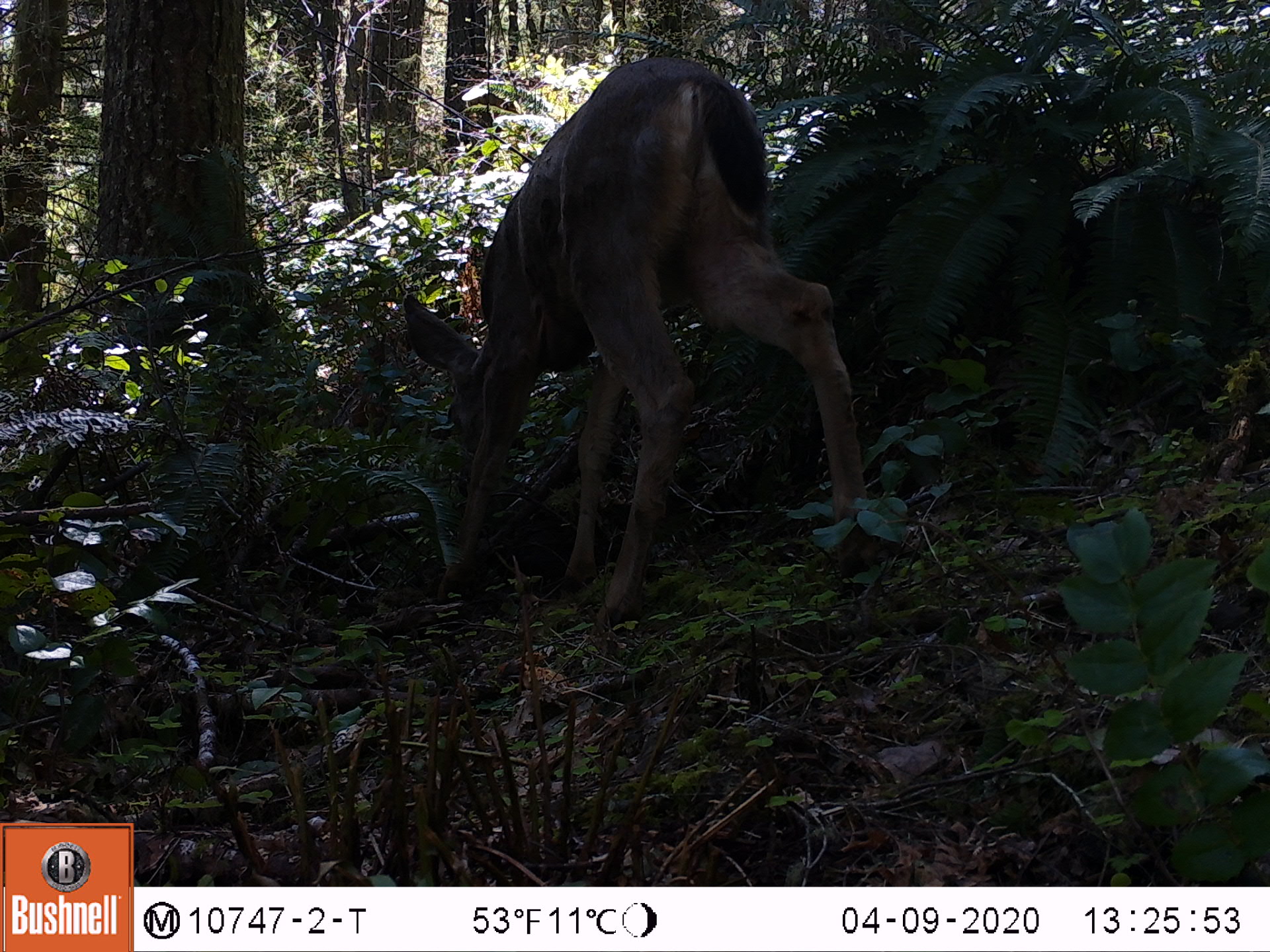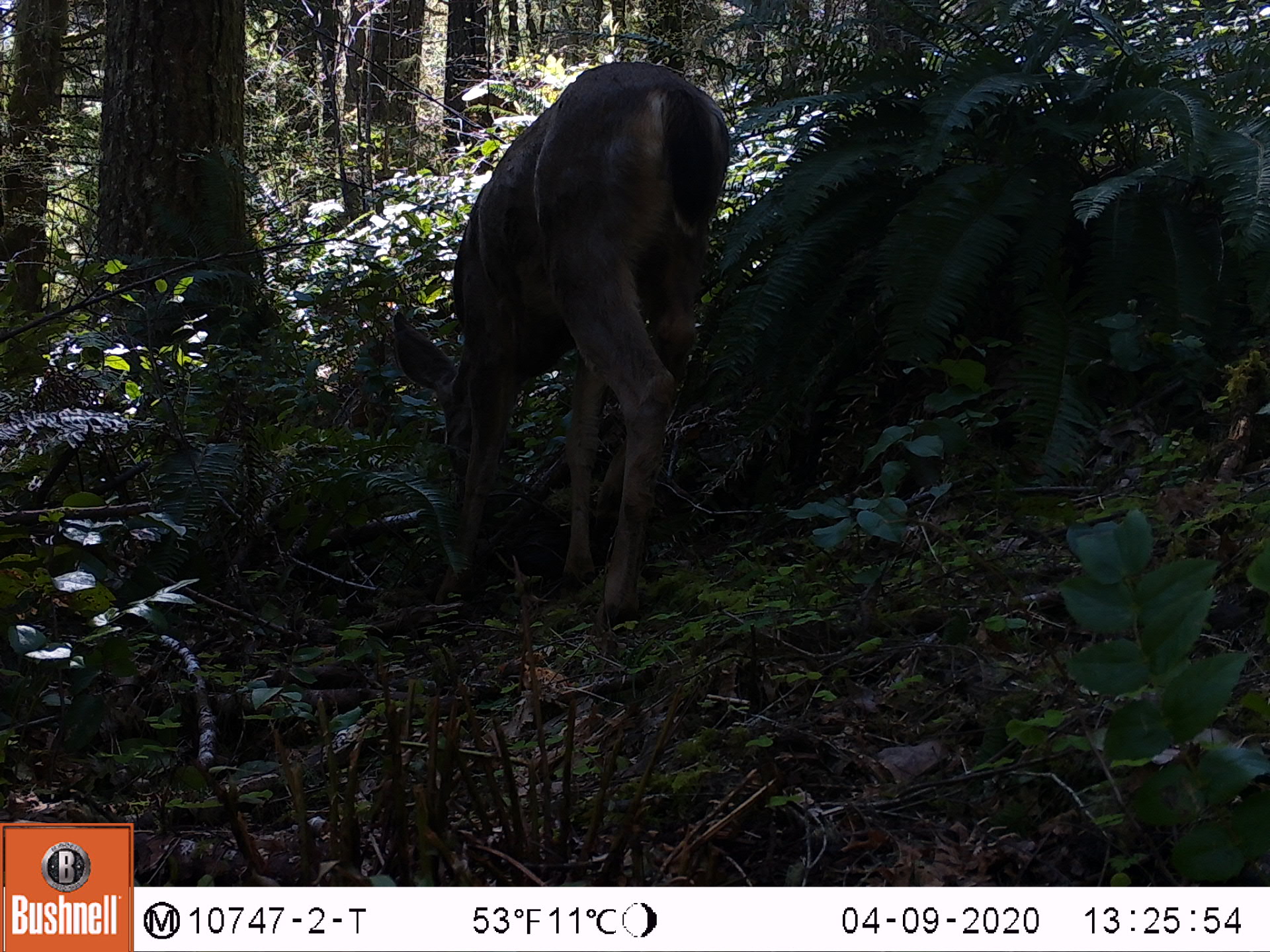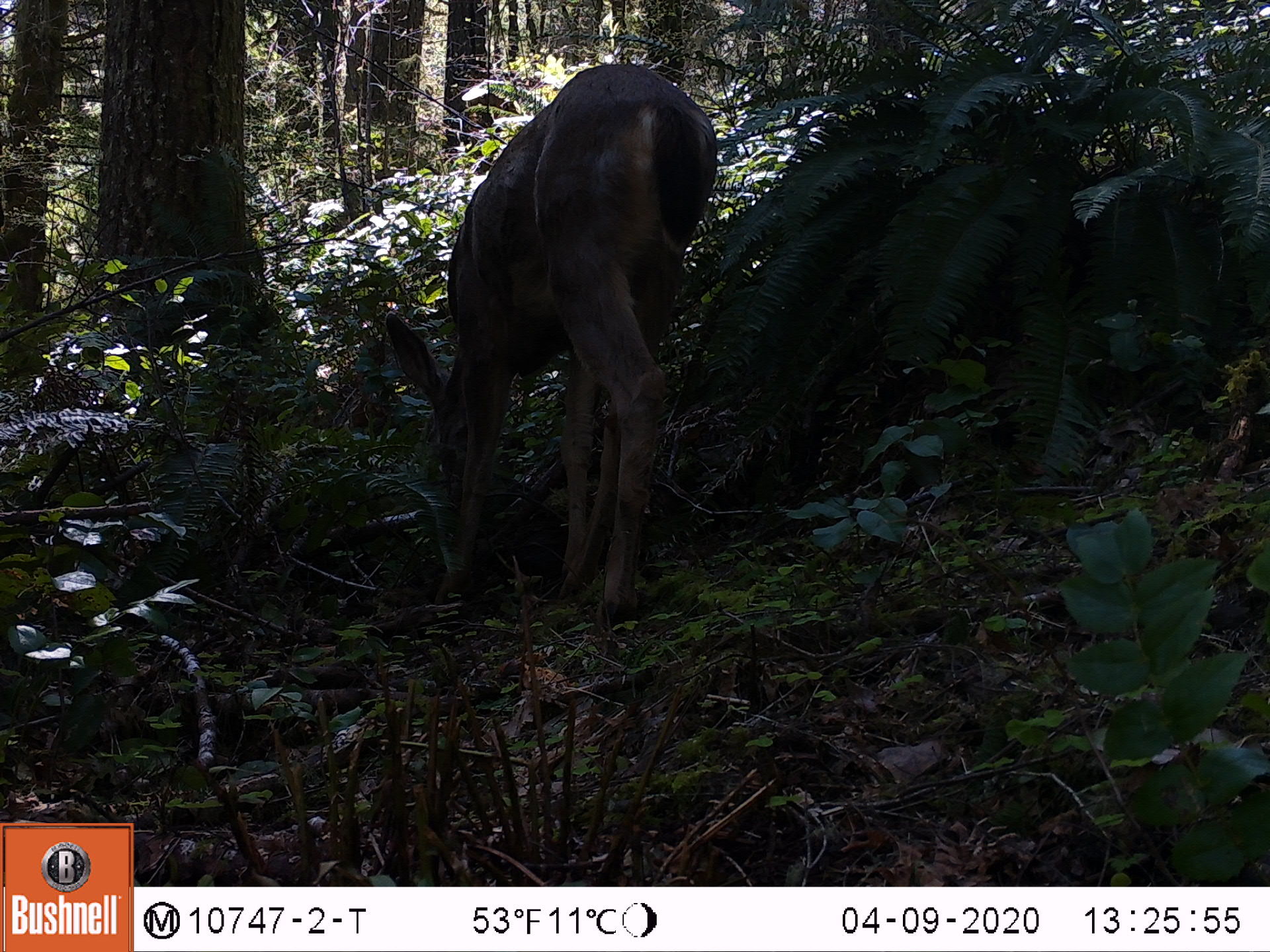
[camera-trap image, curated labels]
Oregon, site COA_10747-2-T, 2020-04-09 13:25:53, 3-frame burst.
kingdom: Animalia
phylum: Chordata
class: Mammalia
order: Artiodactyla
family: Cervidae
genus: Odocoileus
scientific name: Odocoileus hemionus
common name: black-tailed deer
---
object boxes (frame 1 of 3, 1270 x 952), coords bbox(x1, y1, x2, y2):
black-tailed deer: bbox(424, 36, 878, 624)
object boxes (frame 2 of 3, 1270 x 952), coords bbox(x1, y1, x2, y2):
black-tailed deer: bbox(380, 49, 739, 624)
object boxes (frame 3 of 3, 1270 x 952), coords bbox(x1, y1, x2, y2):
black-tailed deer: bbox(369, 49, 724, 622)